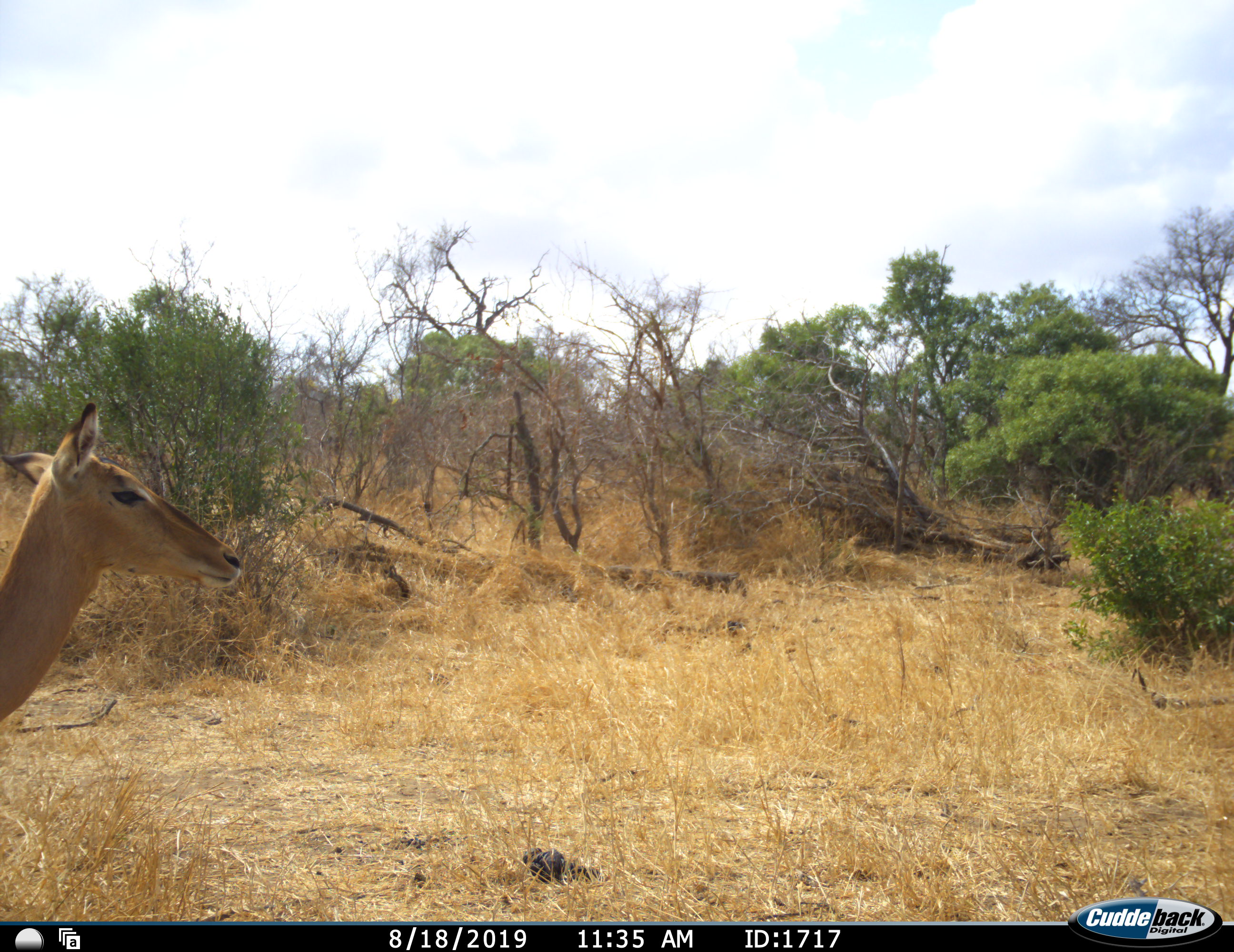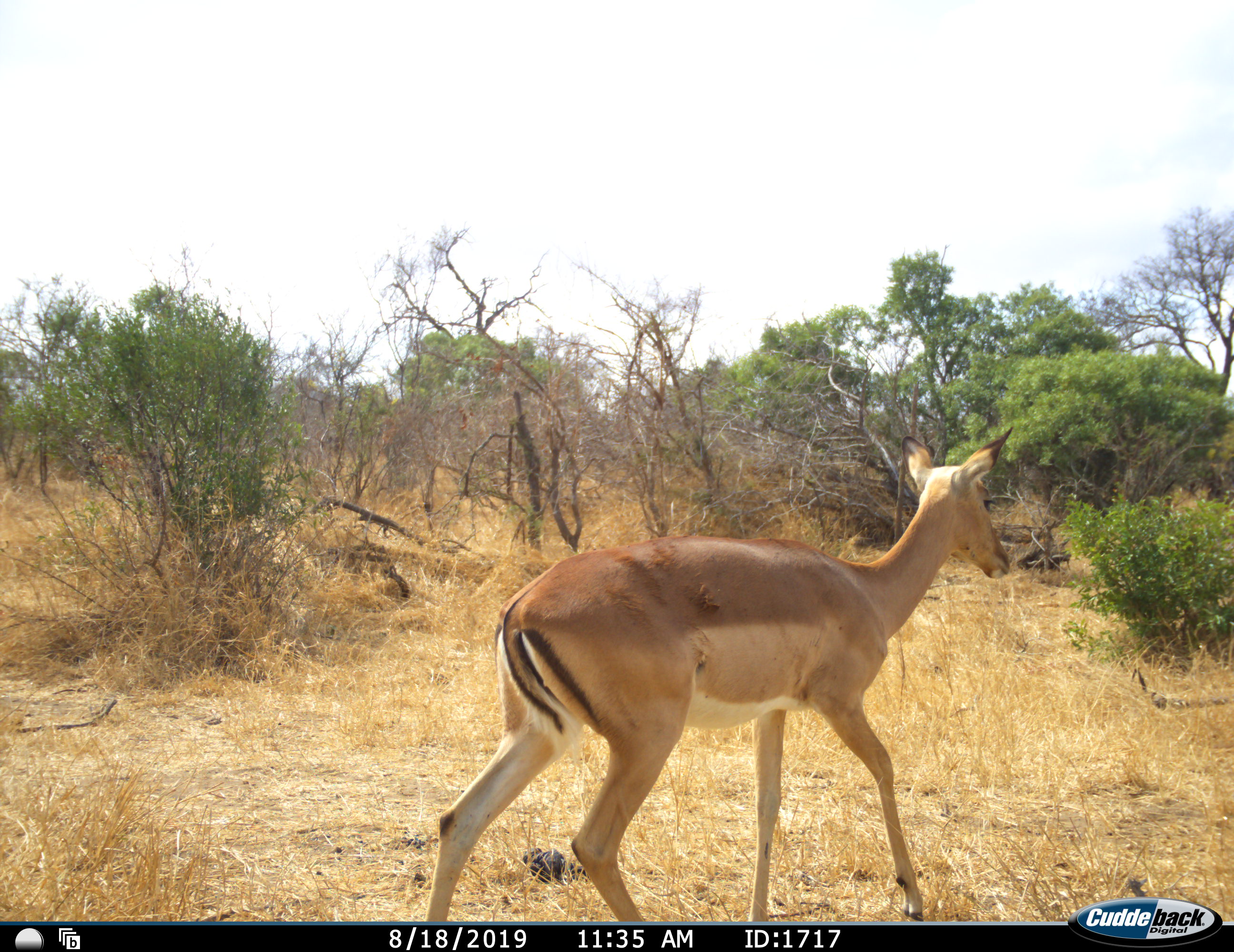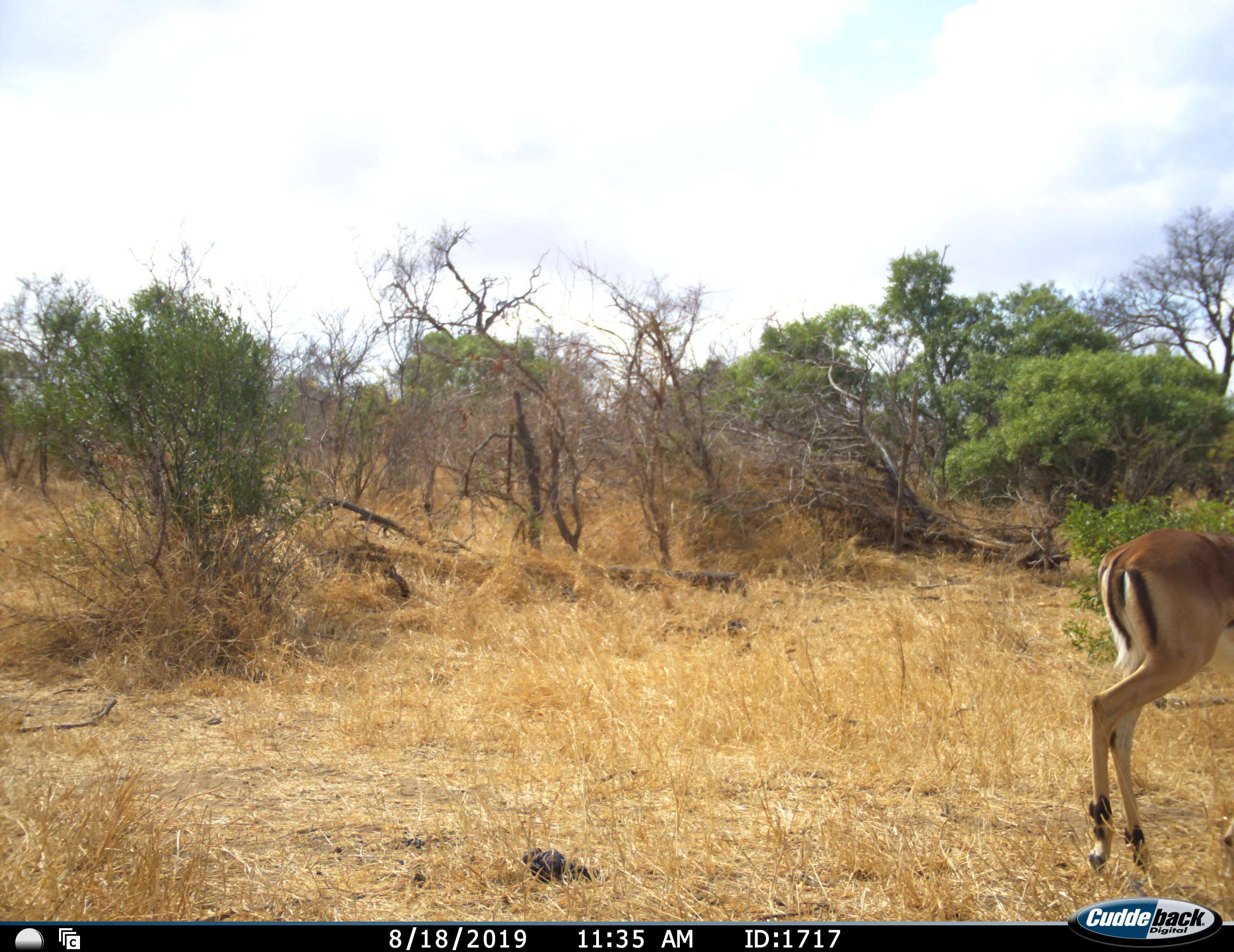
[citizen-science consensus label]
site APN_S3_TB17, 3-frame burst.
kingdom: Animalia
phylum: Chordata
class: Mammalia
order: Artiodactyla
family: Bovidae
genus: Aepyceros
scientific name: Aepyceros melampus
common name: impala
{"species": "impala (Aepyceros melampus)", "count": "1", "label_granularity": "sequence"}